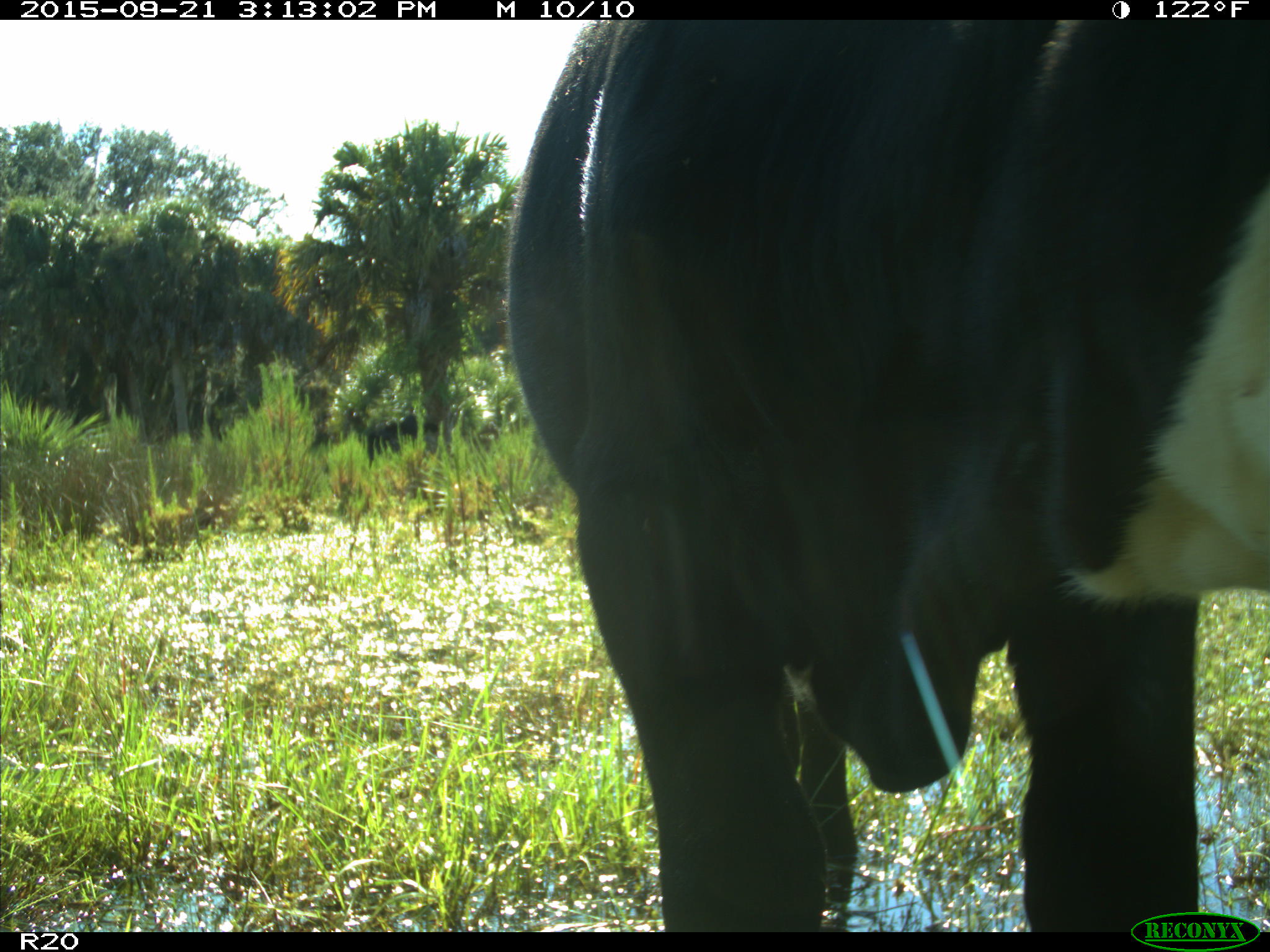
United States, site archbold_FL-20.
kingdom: Animalia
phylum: Chordata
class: Mammalia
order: Artiodactyla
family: Bovidae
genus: Bos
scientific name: Bos taurus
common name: domestic cow